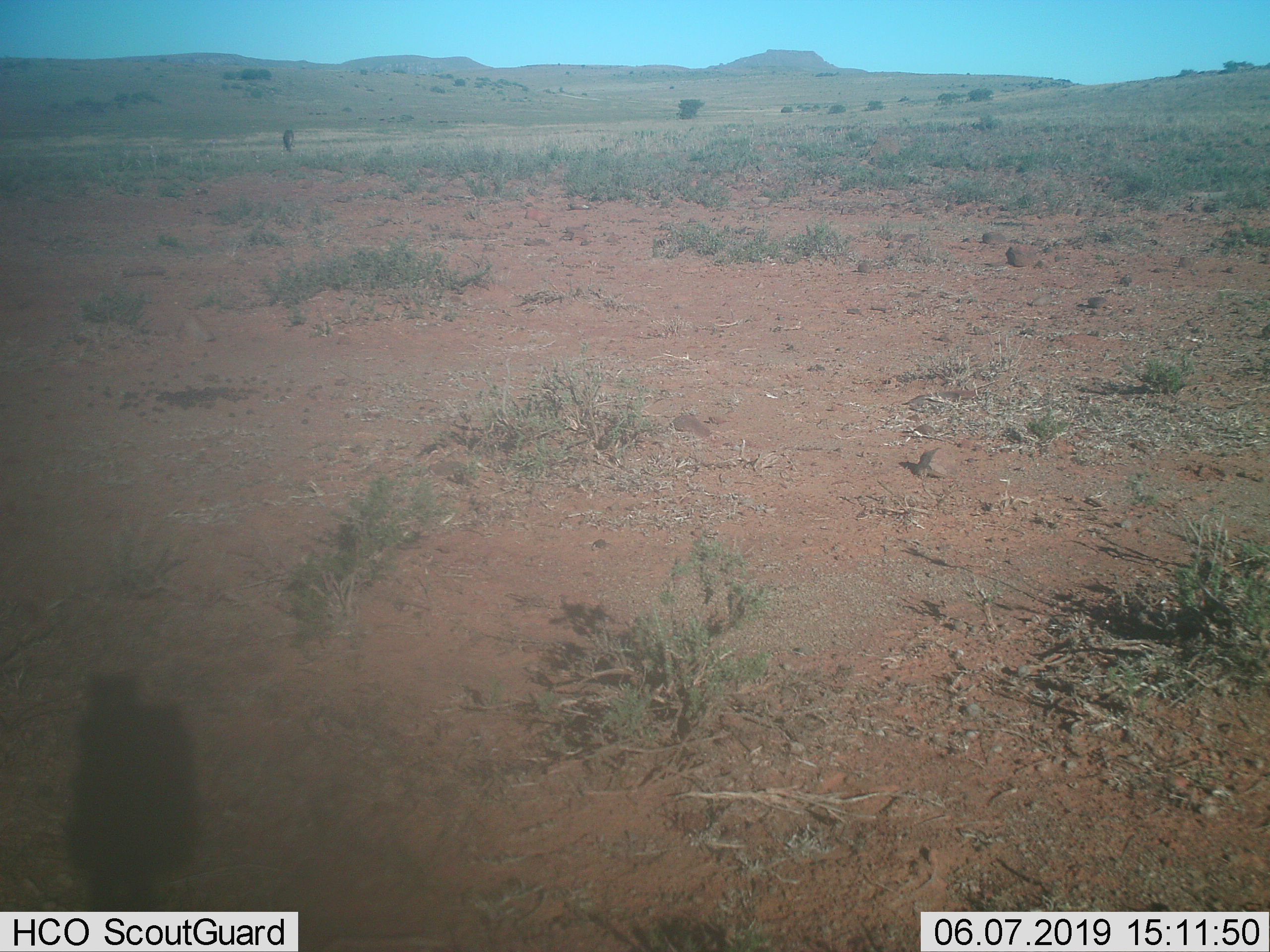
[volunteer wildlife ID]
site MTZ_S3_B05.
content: unidentified animal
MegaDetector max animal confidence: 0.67